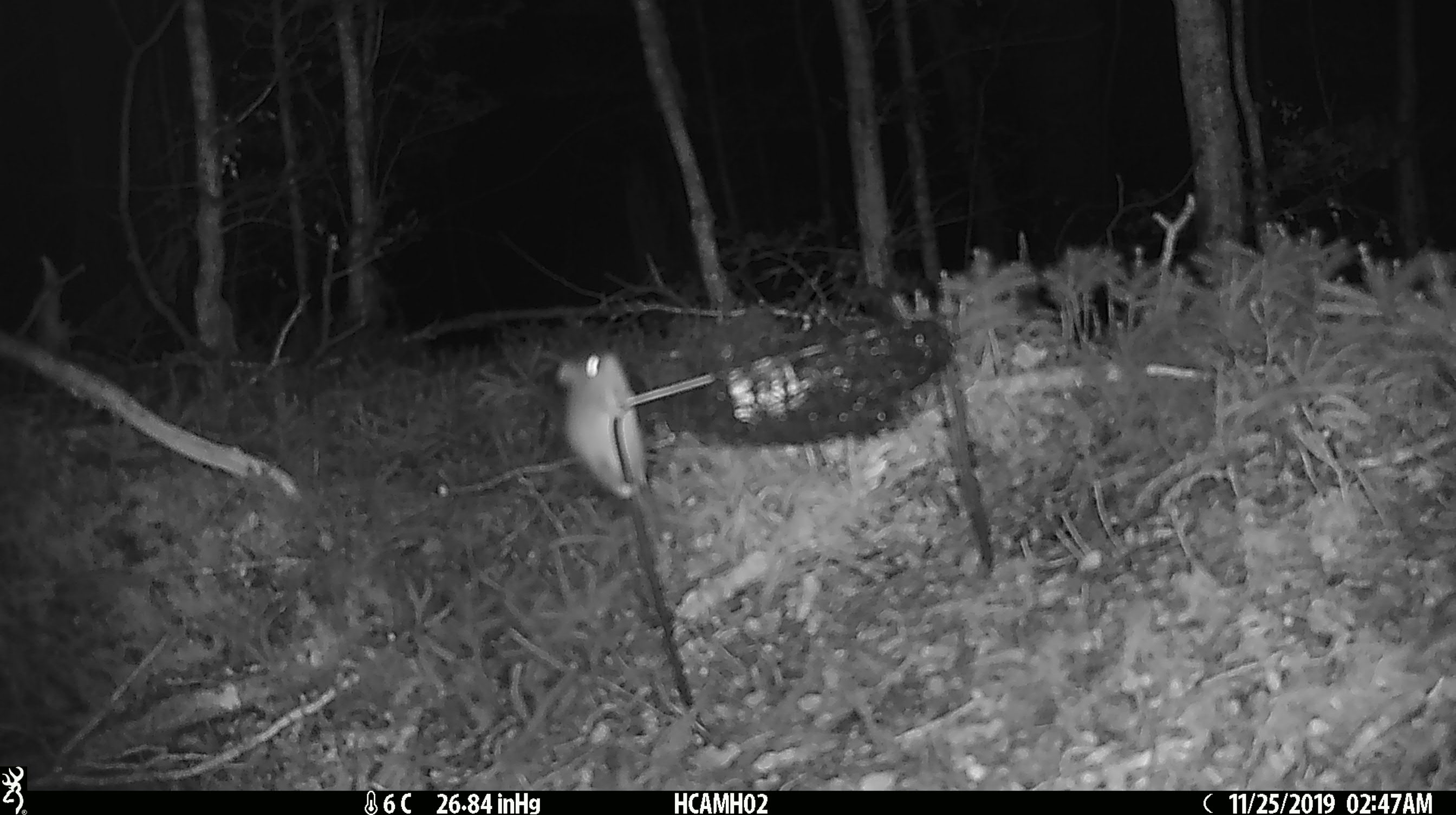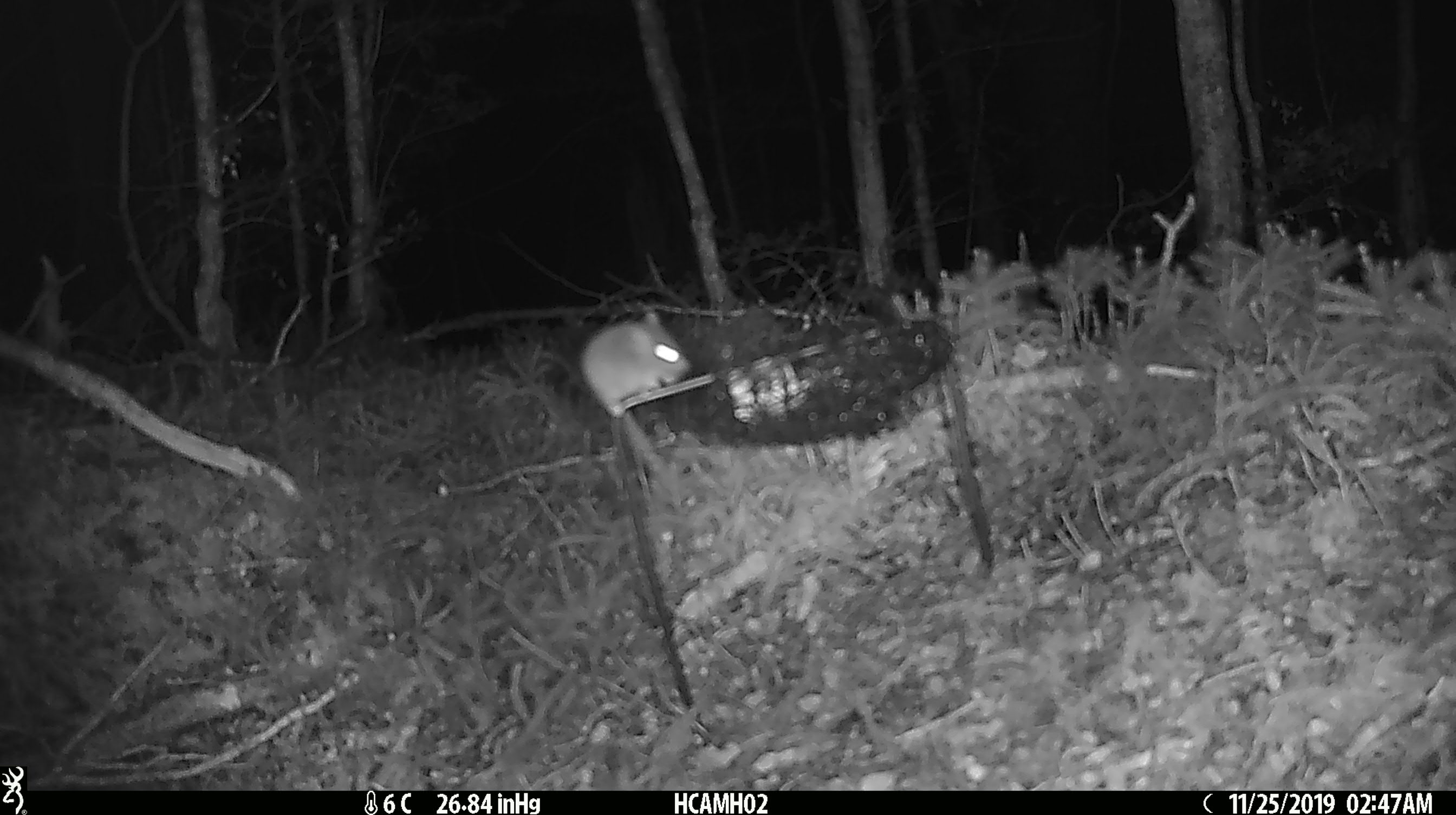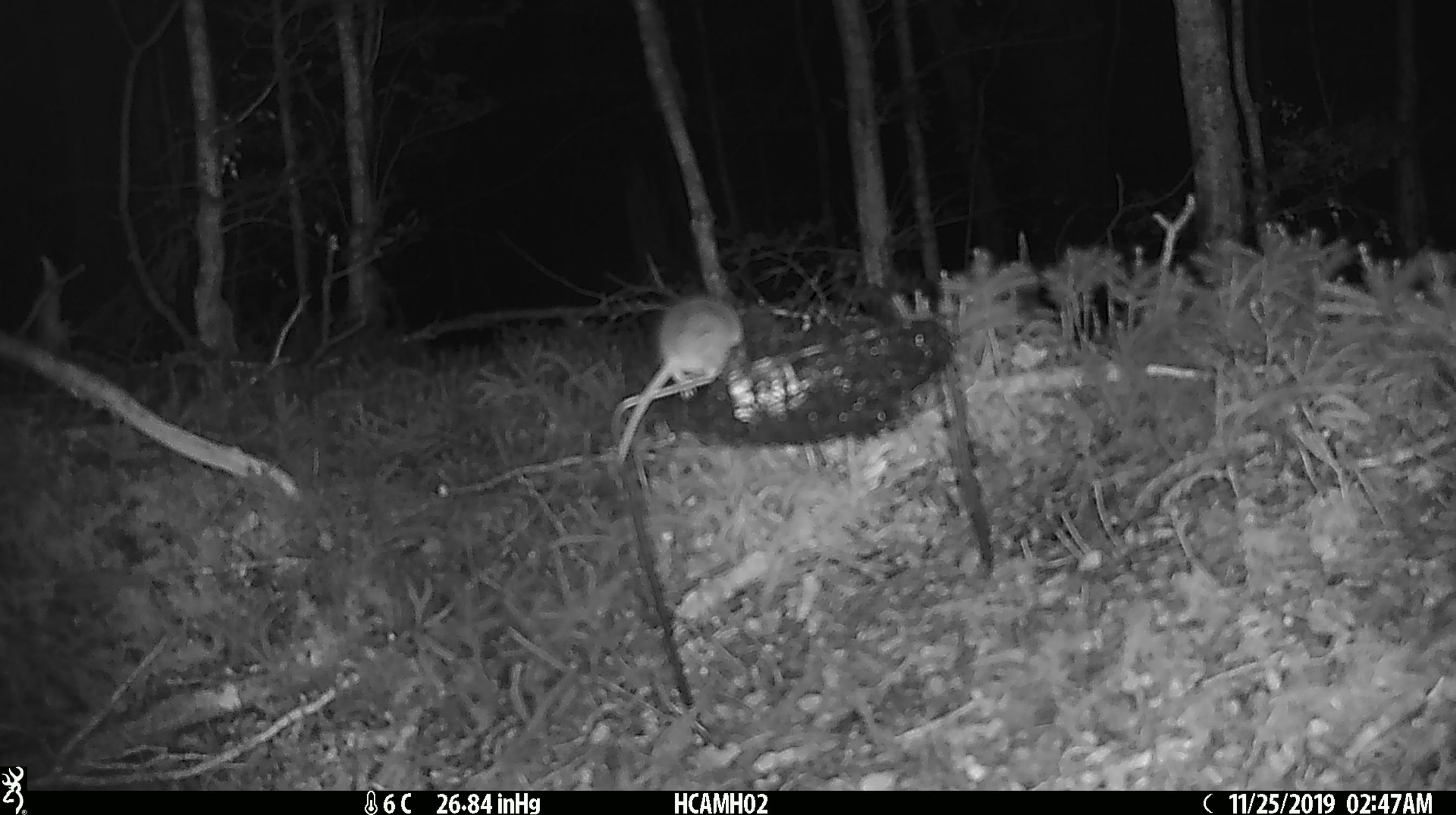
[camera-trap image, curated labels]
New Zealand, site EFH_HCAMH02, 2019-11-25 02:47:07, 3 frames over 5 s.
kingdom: Animalia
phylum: Chordata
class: Mammalia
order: Rodentia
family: Muridae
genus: Mus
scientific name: Mus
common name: mouse